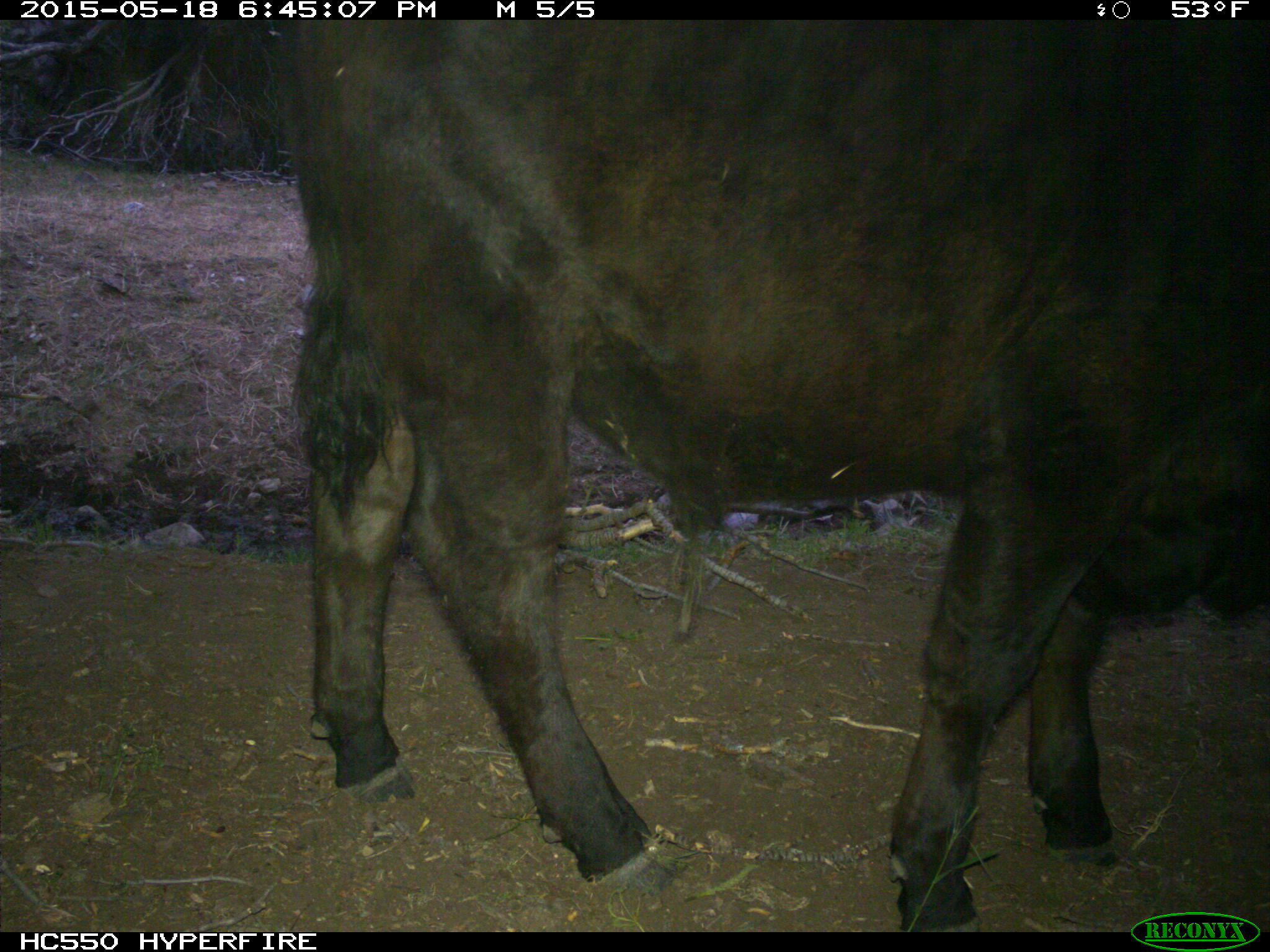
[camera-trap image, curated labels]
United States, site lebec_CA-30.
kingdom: Animalia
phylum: Chordata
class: Mammalia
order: Artiodactyla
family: Bovidae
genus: Bos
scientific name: Bos taurus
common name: domestic cow